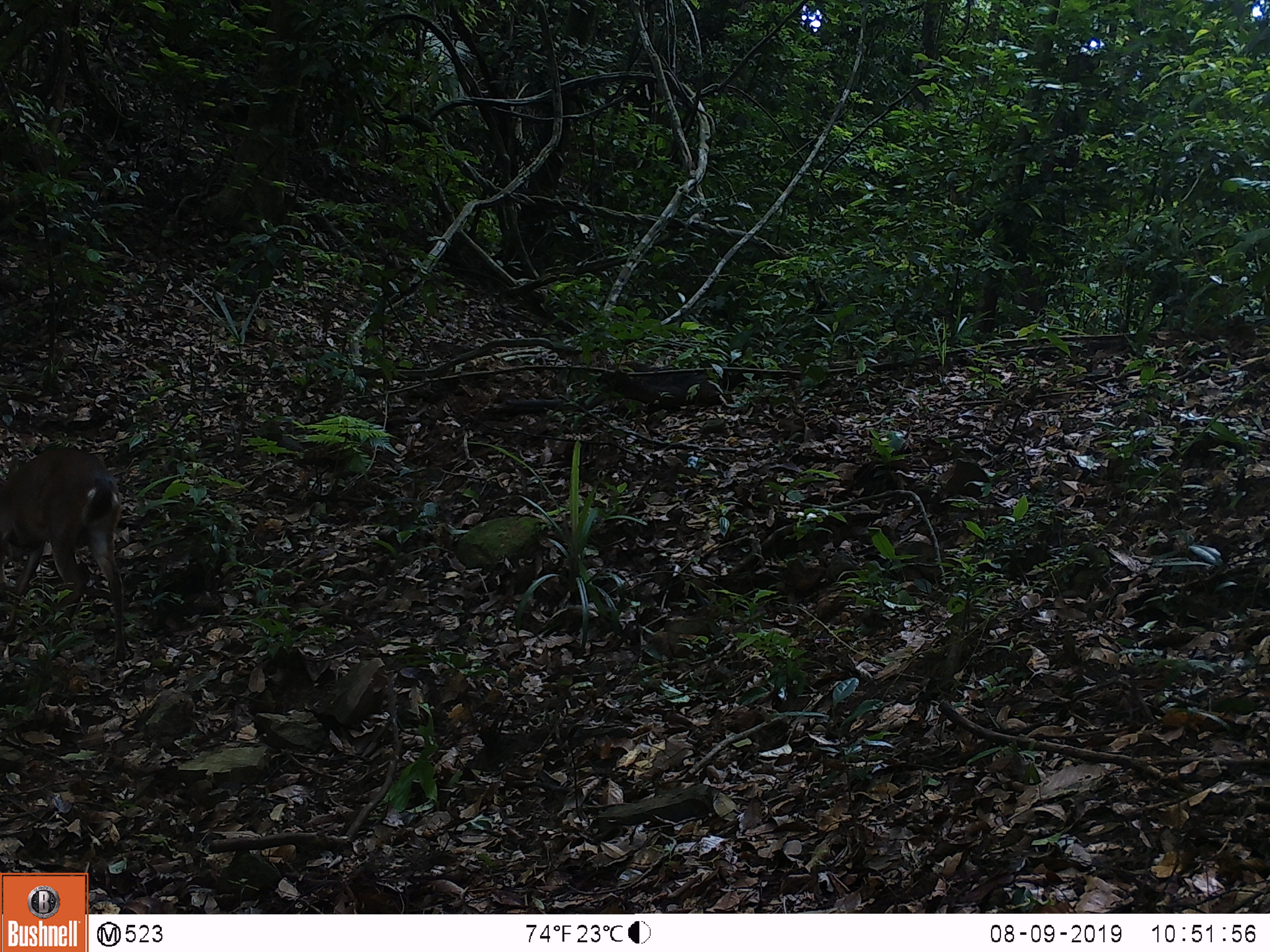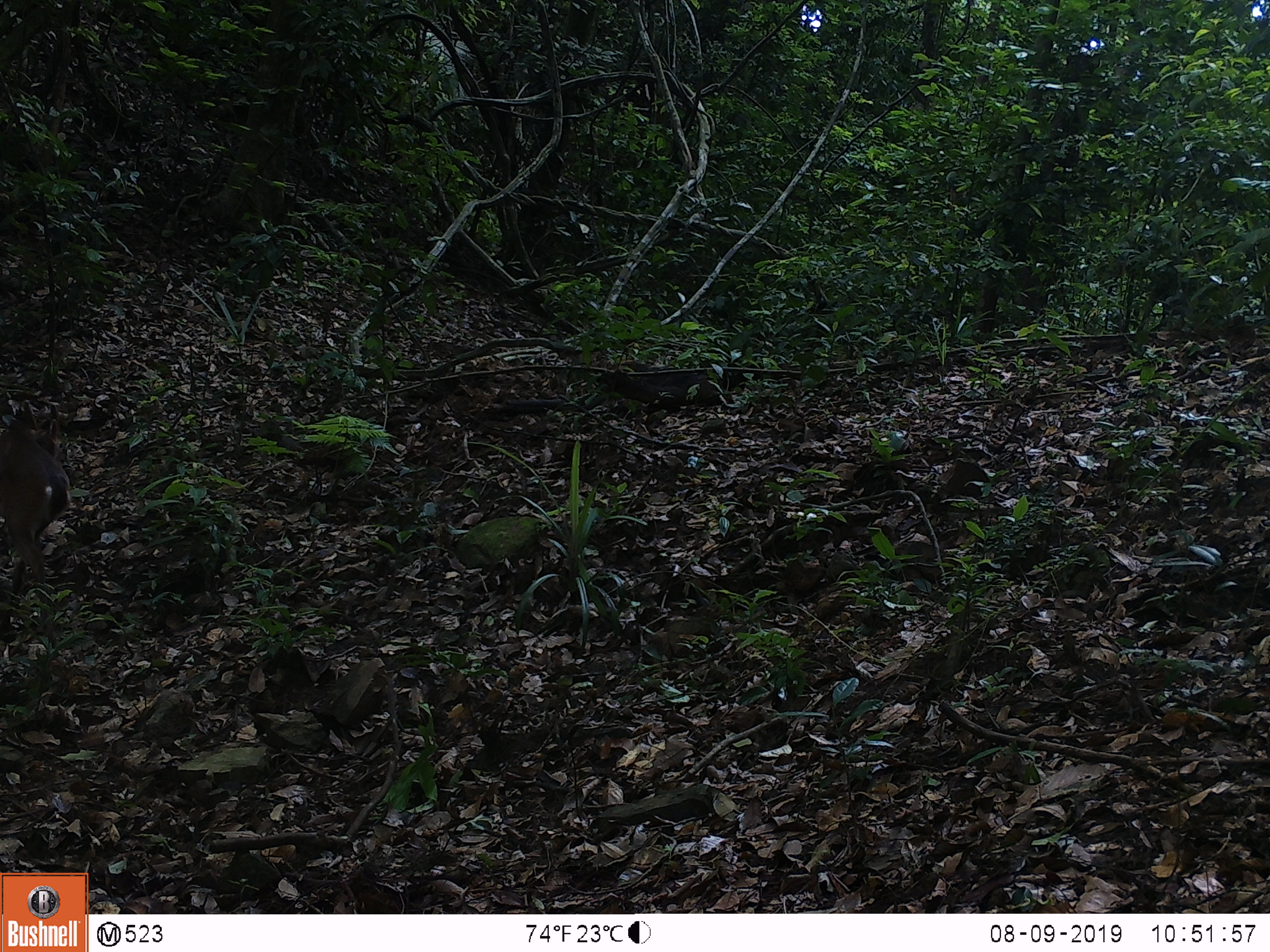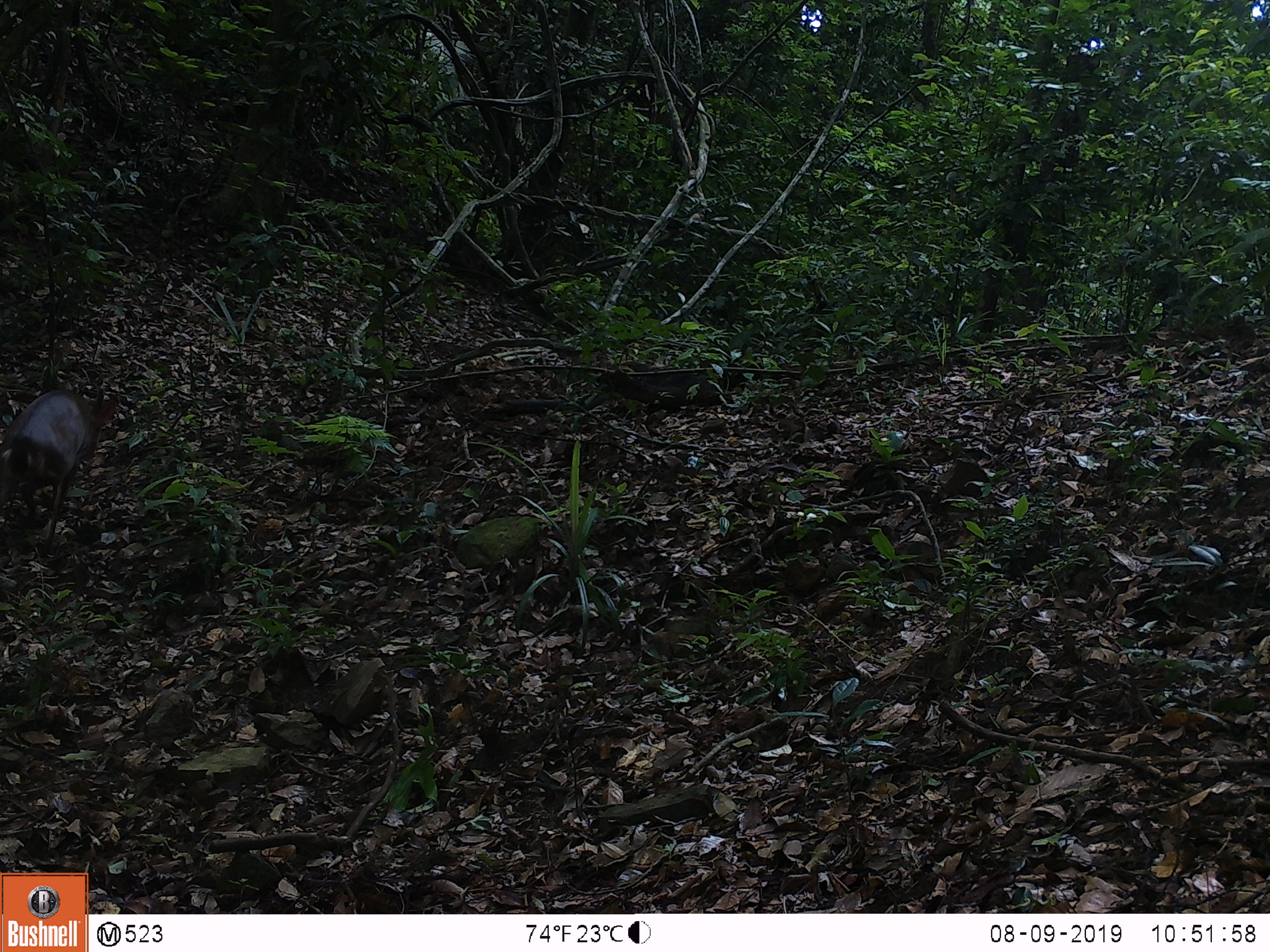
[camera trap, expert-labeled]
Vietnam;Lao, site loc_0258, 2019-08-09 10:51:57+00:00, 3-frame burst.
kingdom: Animalia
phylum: Chordata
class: Mammalia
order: Artiodactyla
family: Cervidae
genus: Muntiacus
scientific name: Muntiacus vuquangensis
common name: large-antlered muntjac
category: large antlered muntjac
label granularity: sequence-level